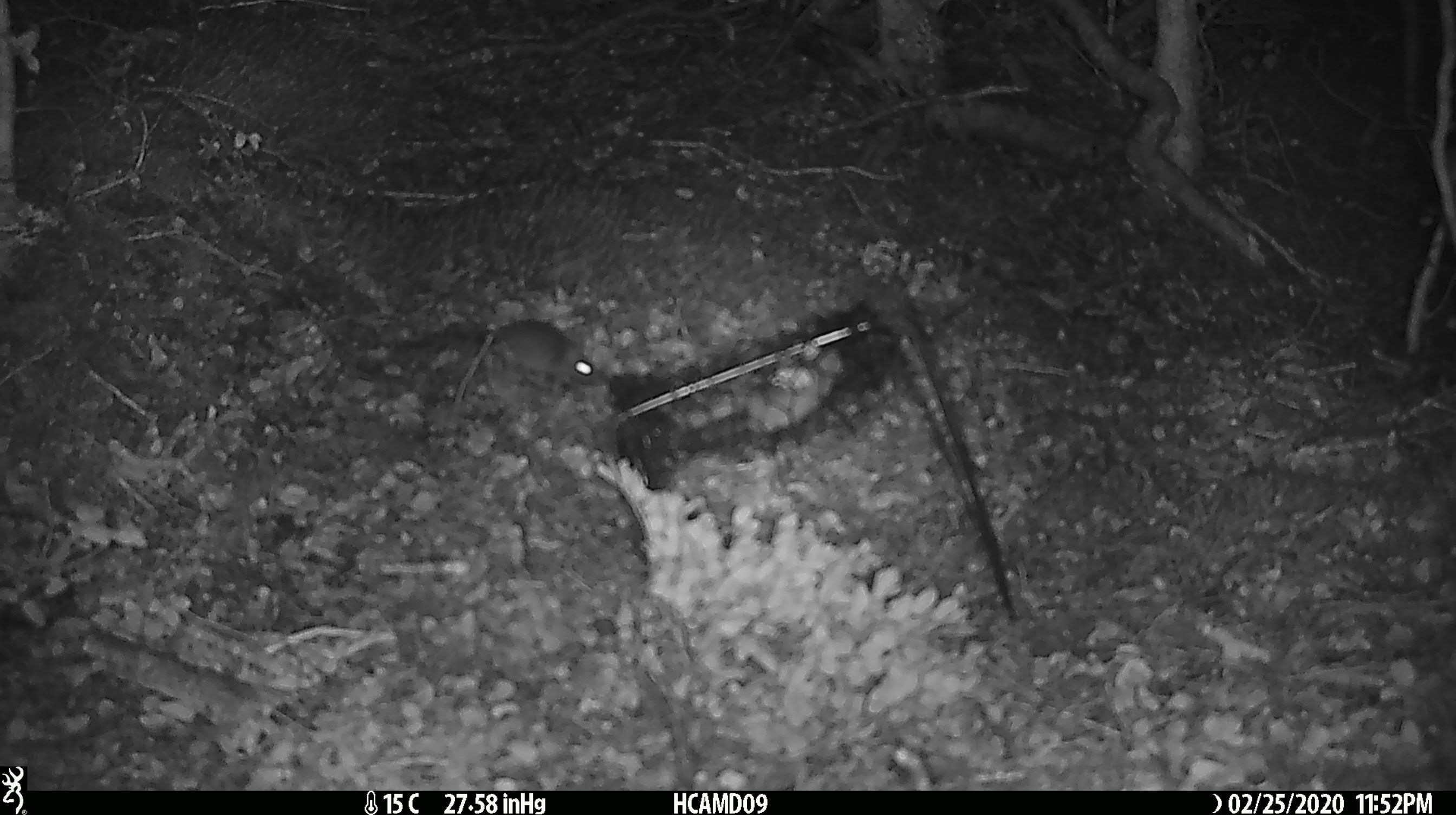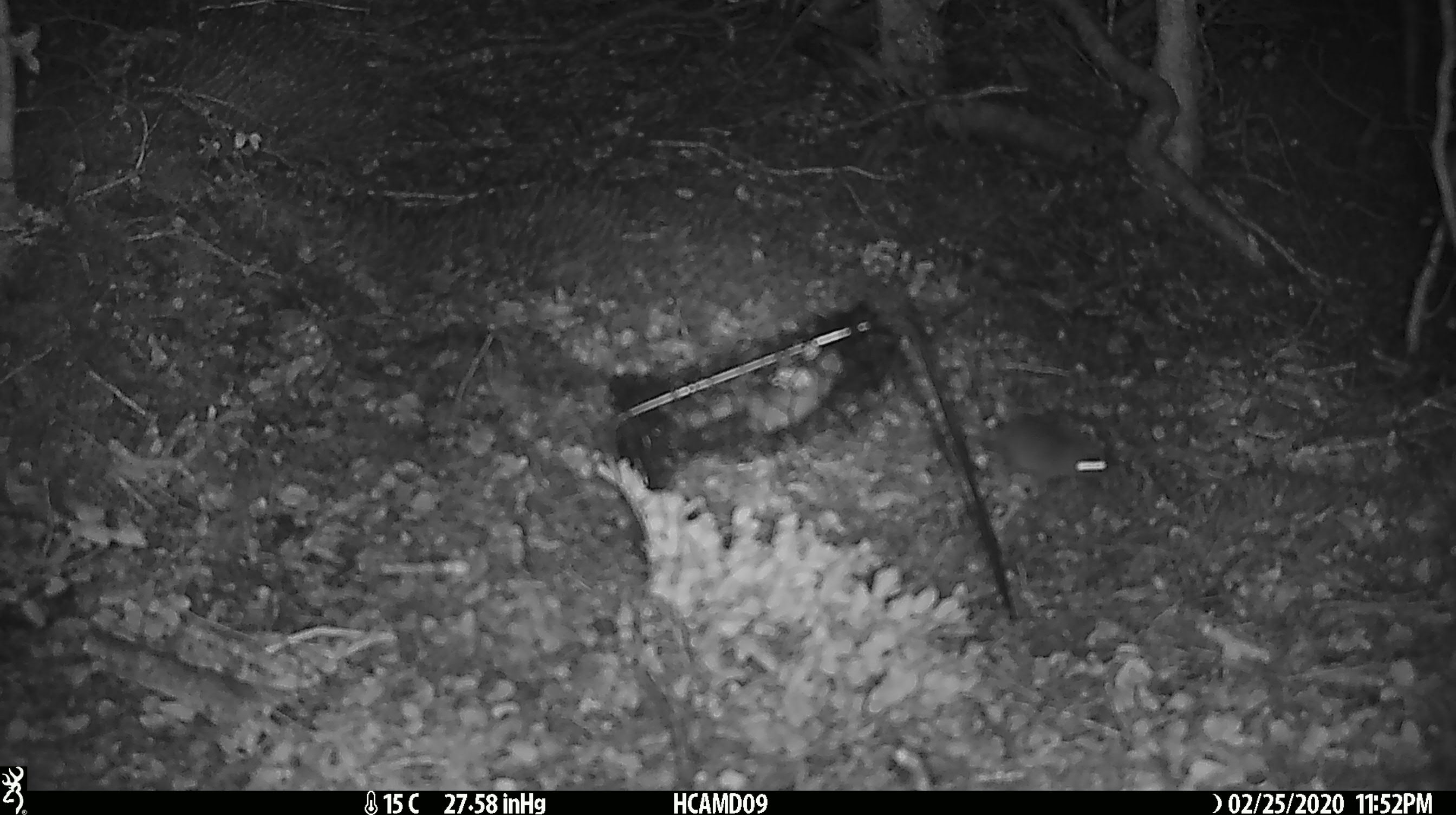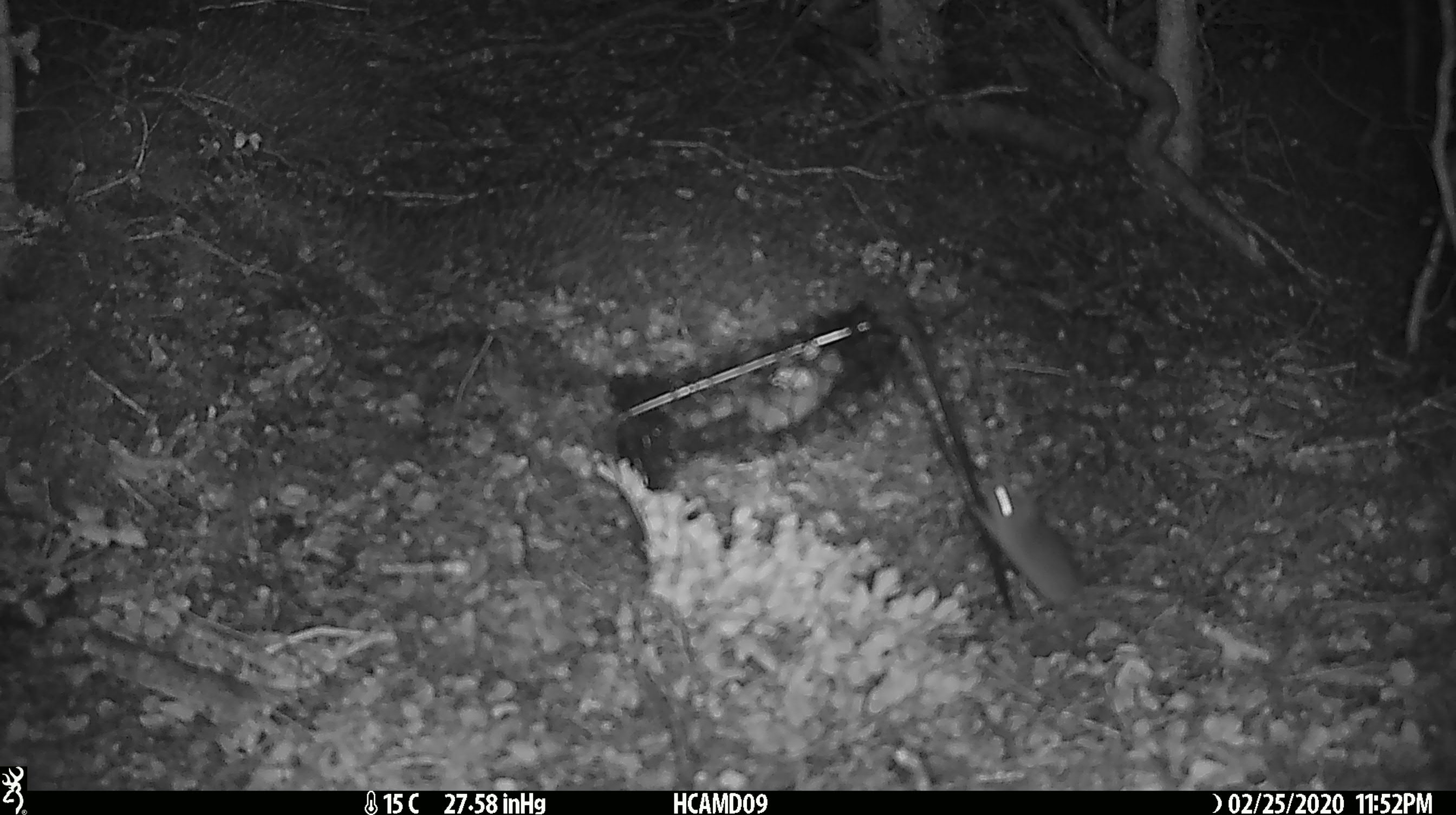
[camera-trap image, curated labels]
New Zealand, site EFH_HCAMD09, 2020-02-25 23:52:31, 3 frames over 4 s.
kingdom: Animalia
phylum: Chordata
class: Mammalia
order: Rodentia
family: Muridae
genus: Mus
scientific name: Mus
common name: mouse